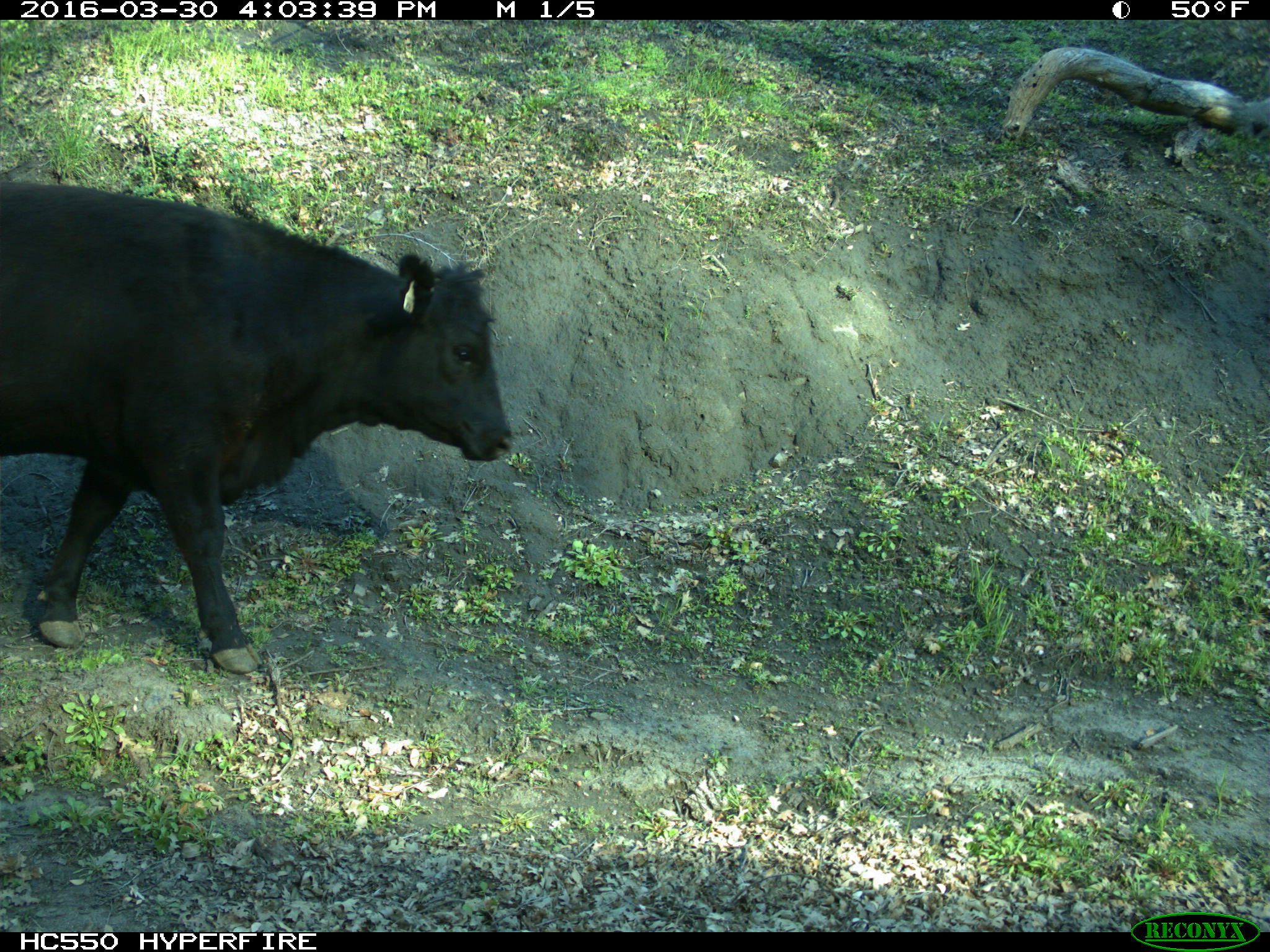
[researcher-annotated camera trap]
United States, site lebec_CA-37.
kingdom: Animalia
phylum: Chordata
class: Mammalia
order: Artiodactyla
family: Bovidae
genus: Bos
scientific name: Bos taurus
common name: domestic cow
Bos taurus (domestic cow).